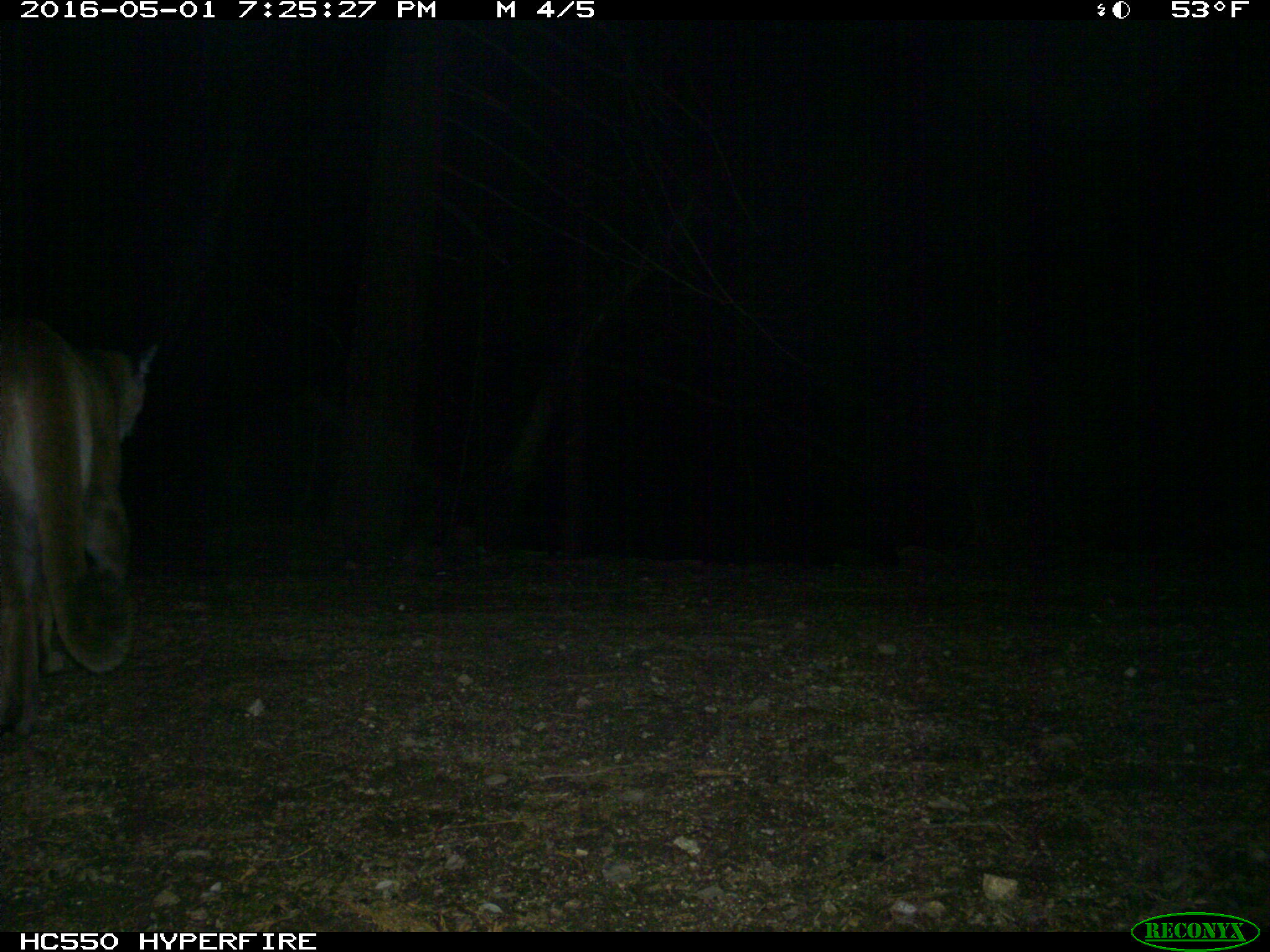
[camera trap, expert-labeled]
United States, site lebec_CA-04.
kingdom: Animalia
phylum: Chordata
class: Mammalia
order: Carnivora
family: Felidae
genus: Puma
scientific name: Puma concolor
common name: mountain lion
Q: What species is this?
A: Puma concolor (mountain lion).